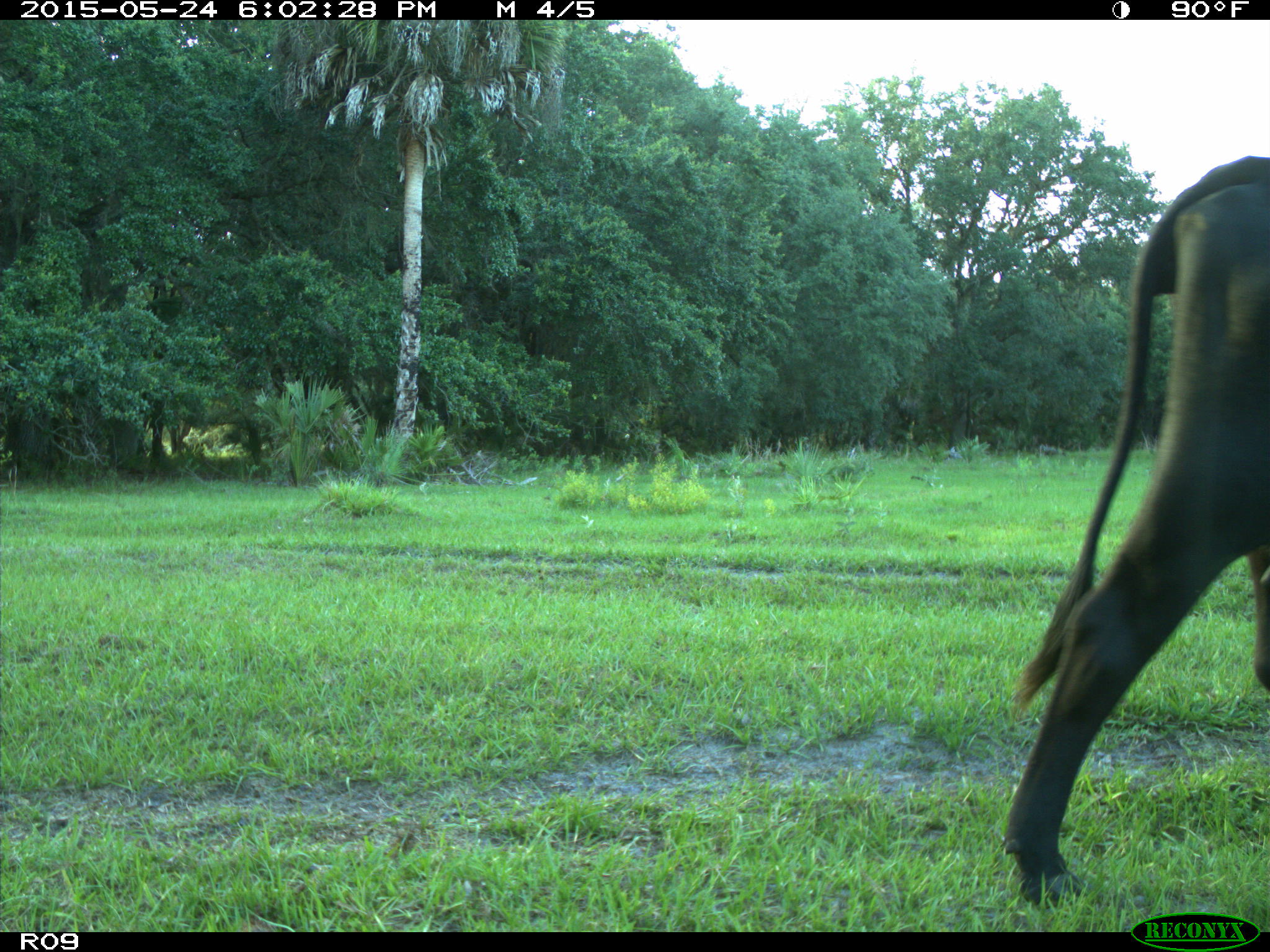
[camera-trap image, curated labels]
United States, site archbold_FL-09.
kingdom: Animalia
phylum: Chordata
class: Mammalia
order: Artiodactyla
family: Bovidae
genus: Bos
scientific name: Bos taurus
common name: domestic cow